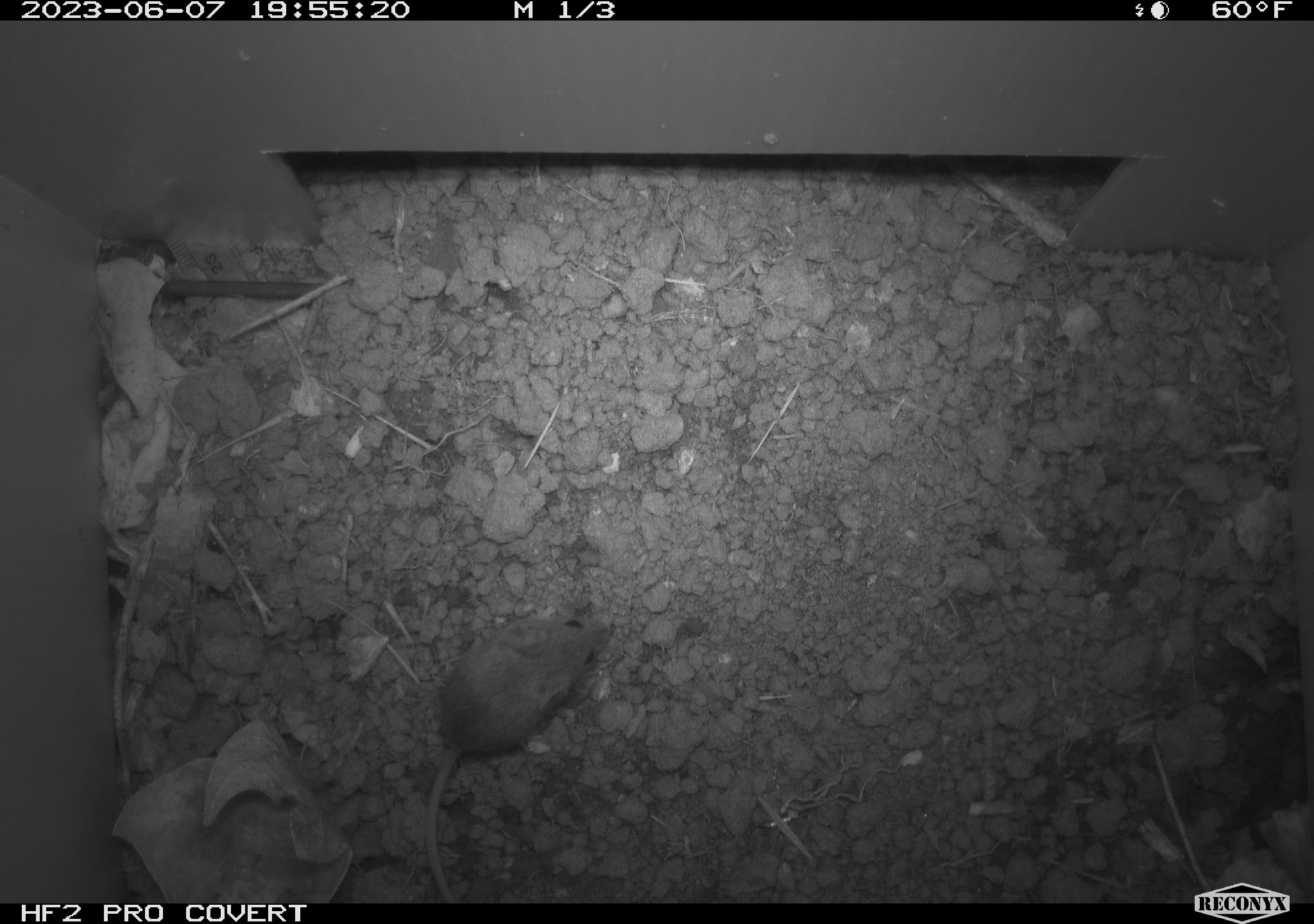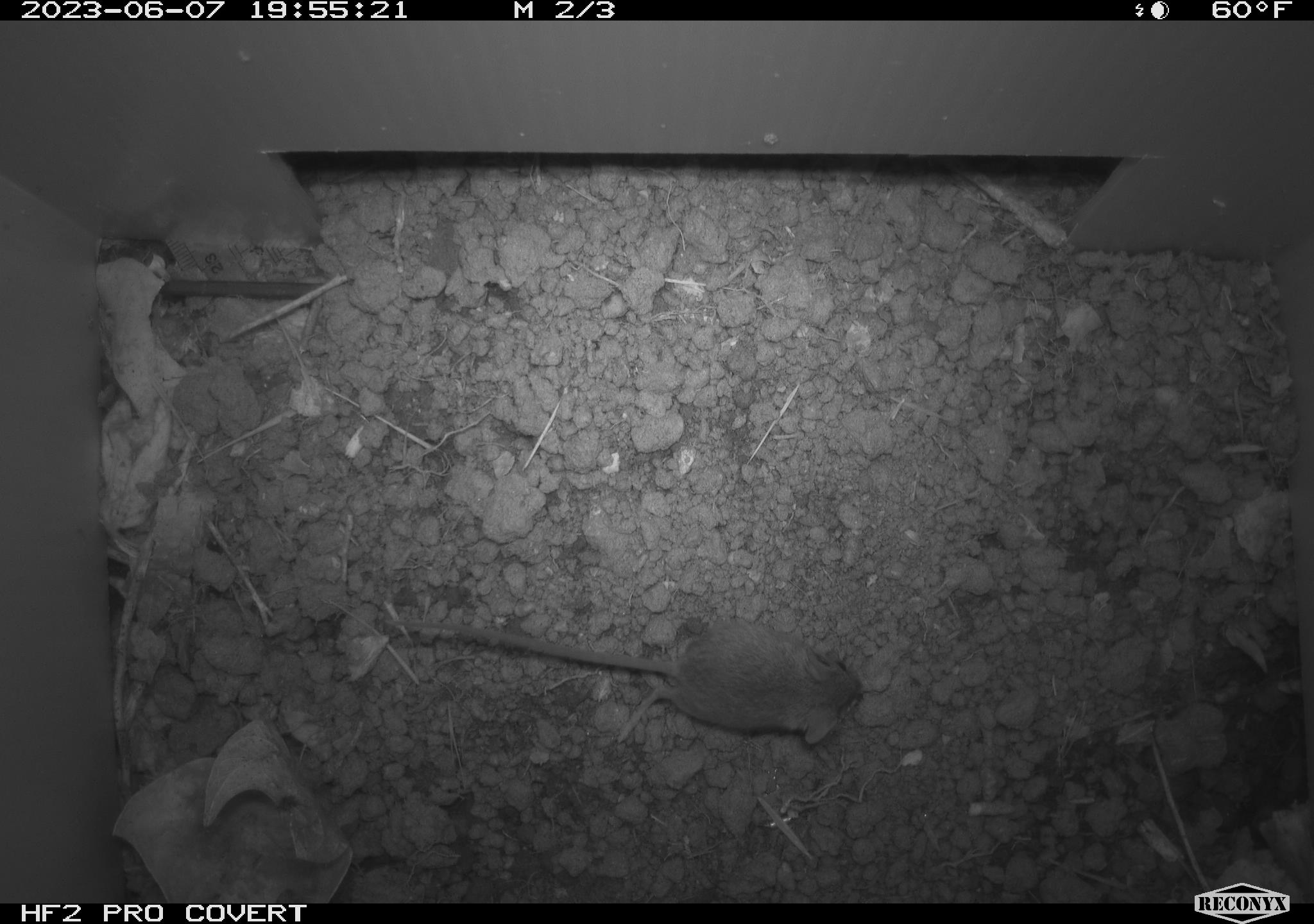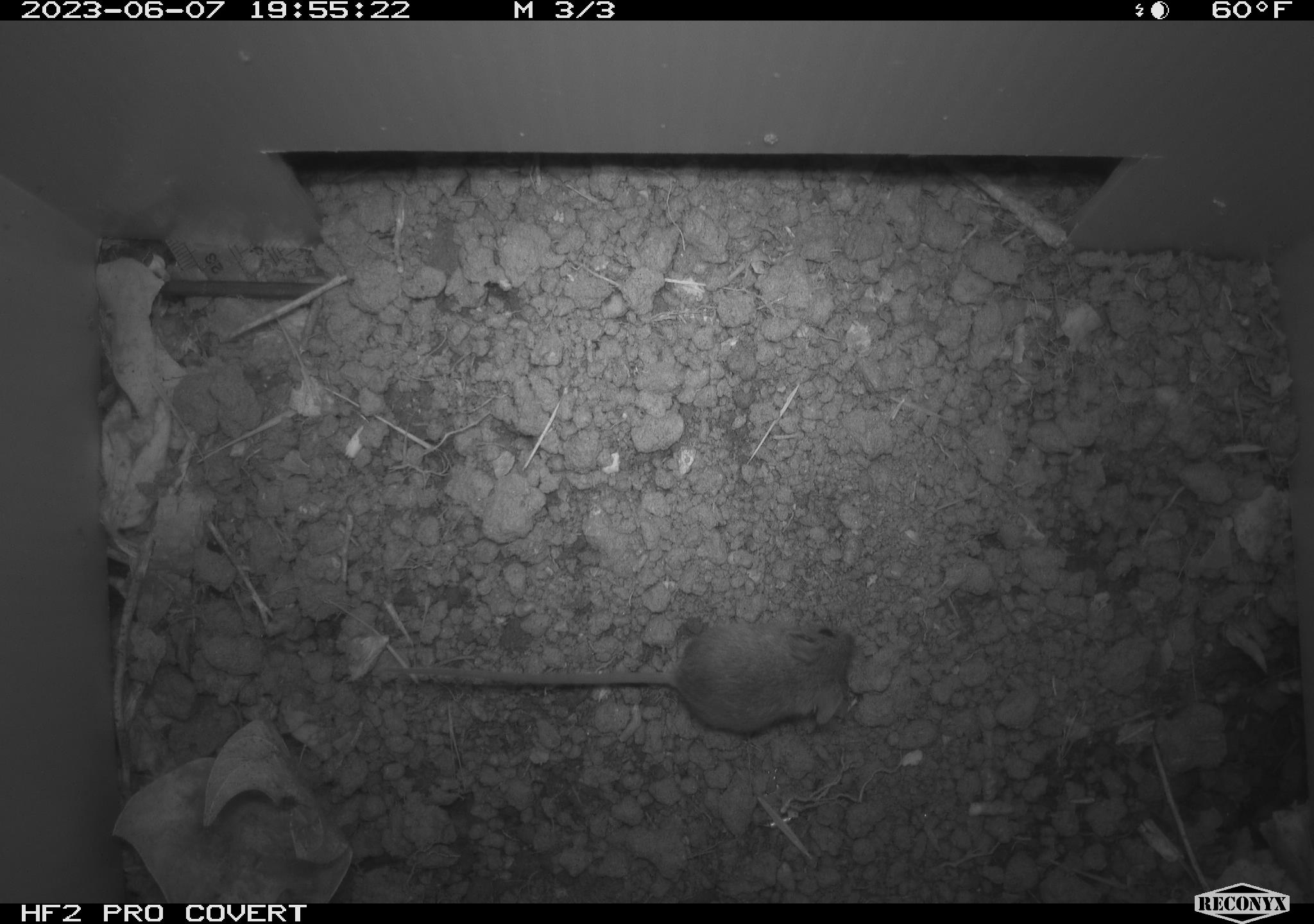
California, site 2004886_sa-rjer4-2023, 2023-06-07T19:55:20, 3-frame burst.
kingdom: Animalia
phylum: Chordata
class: Mammalia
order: Rodentia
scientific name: Rodentia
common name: mouse species